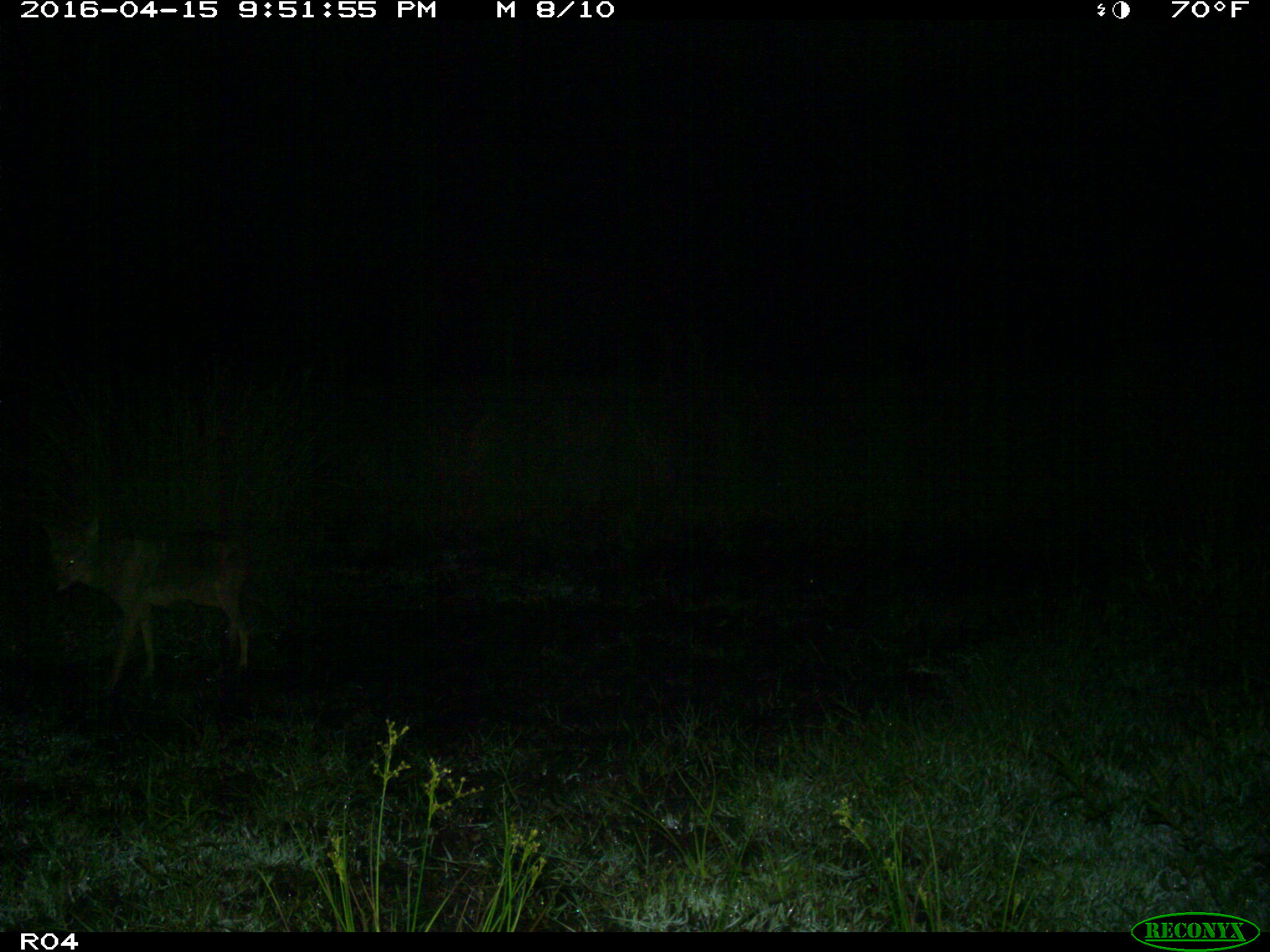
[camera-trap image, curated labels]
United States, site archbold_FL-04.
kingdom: Animalia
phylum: Chordata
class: Mammalia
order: Carnivora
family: Canidae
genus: Canis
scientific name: Canis latrans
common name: coyote